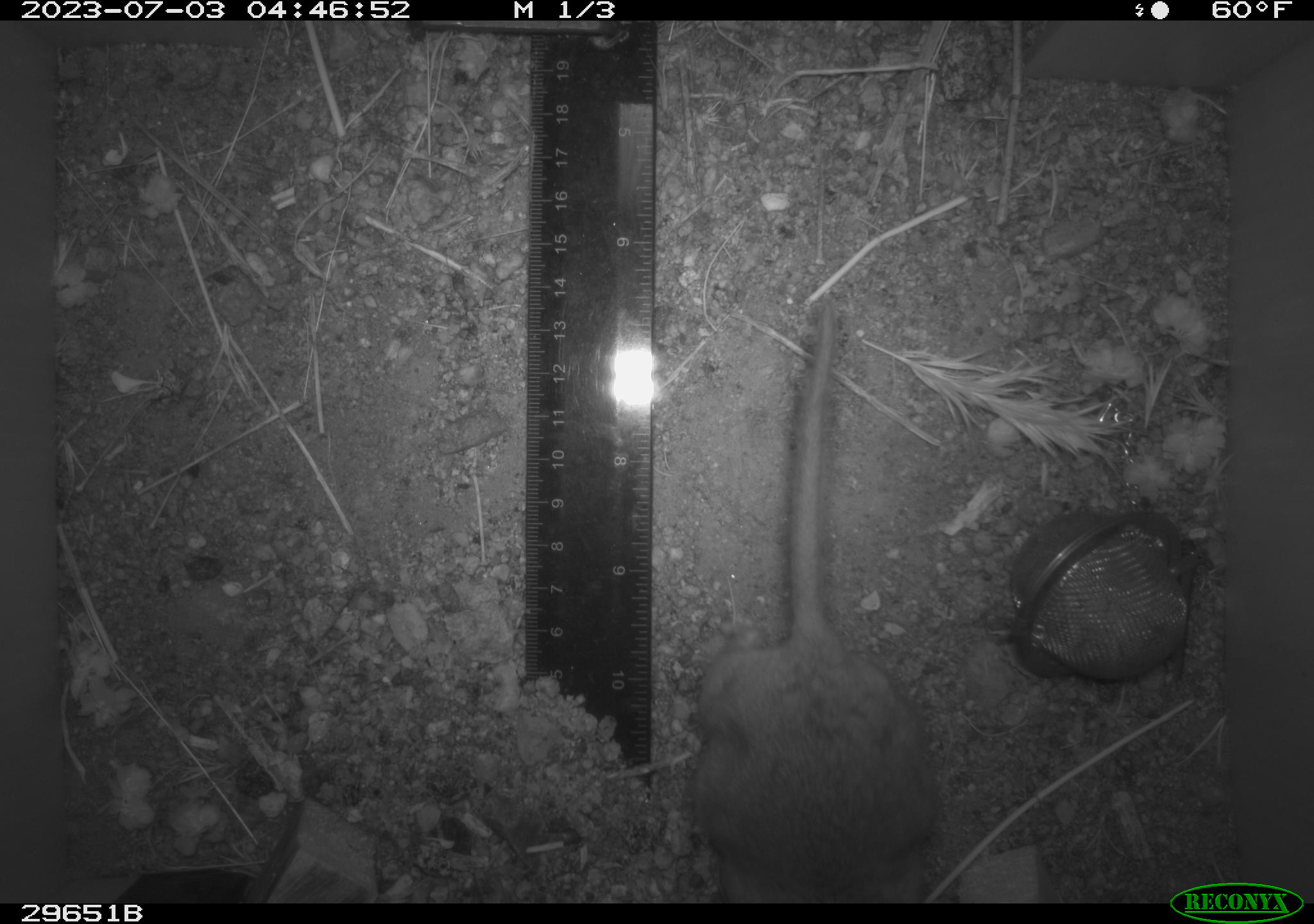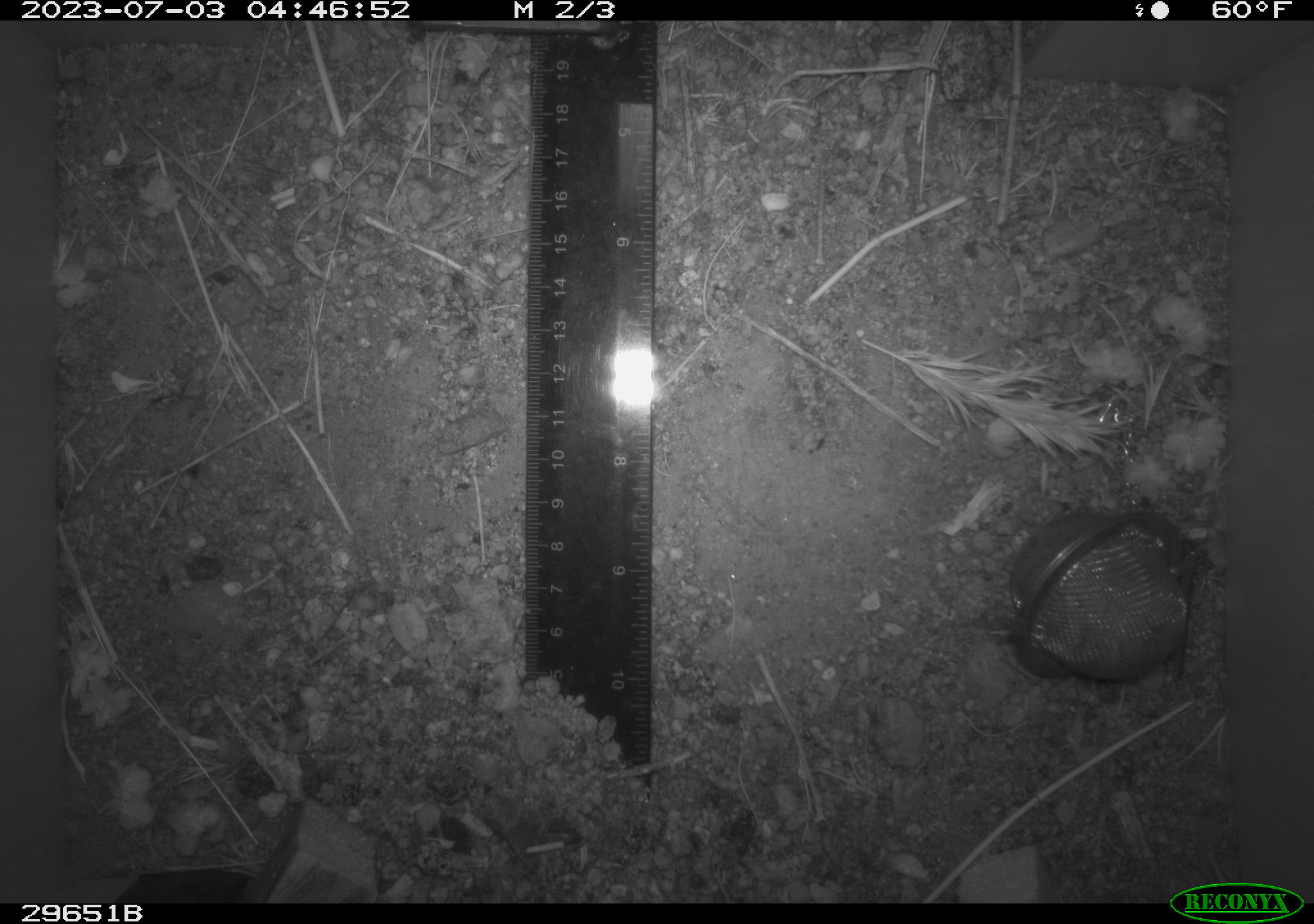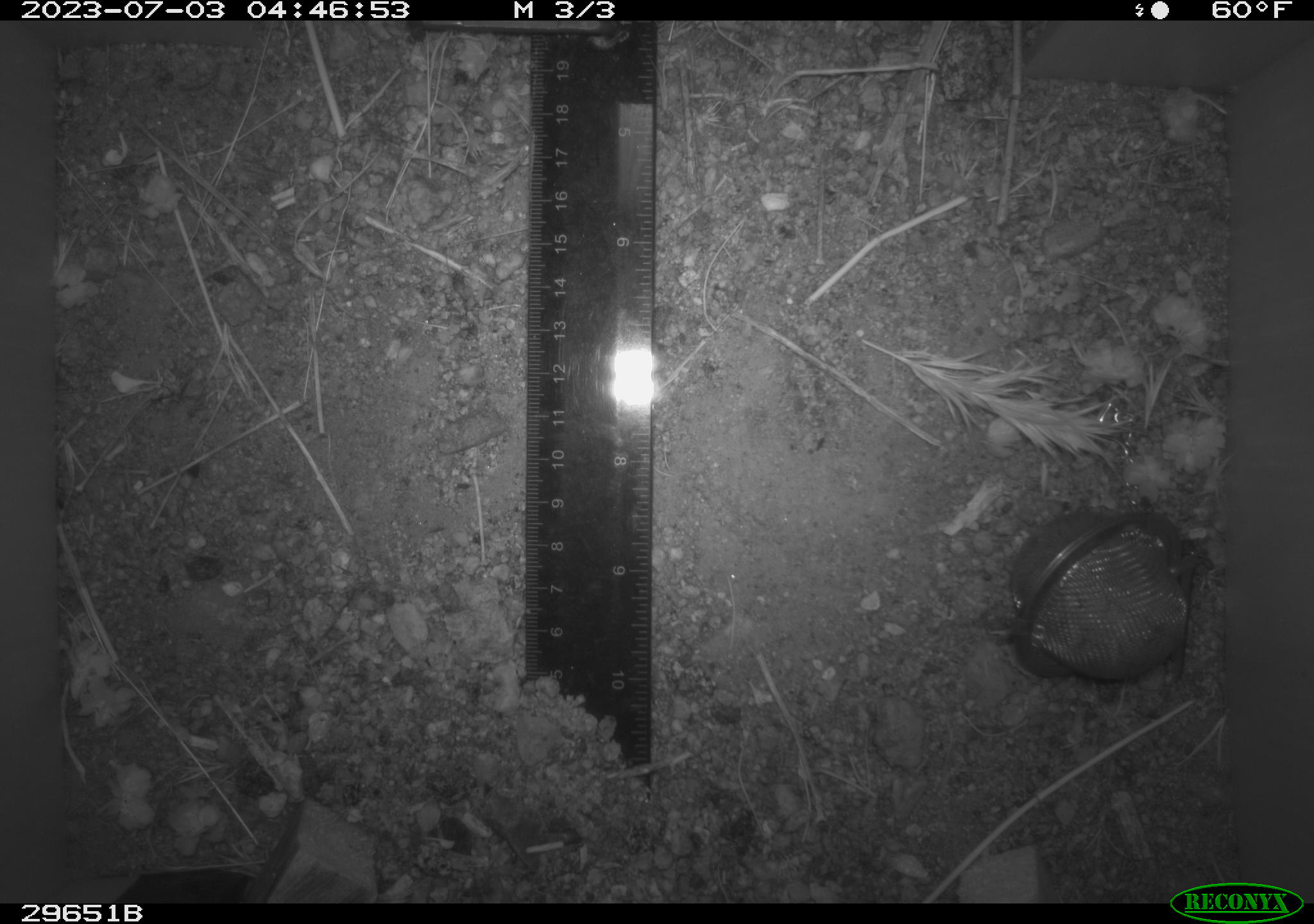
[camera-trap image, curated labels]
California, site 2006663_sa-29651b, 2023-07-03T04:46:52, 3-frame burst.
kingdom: Animalia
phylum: Chordata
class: Mammalia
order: Rodentia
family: Cricetidae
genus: Neotoma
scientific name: Neotoma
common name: pack rat or woodrat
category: neotoma species